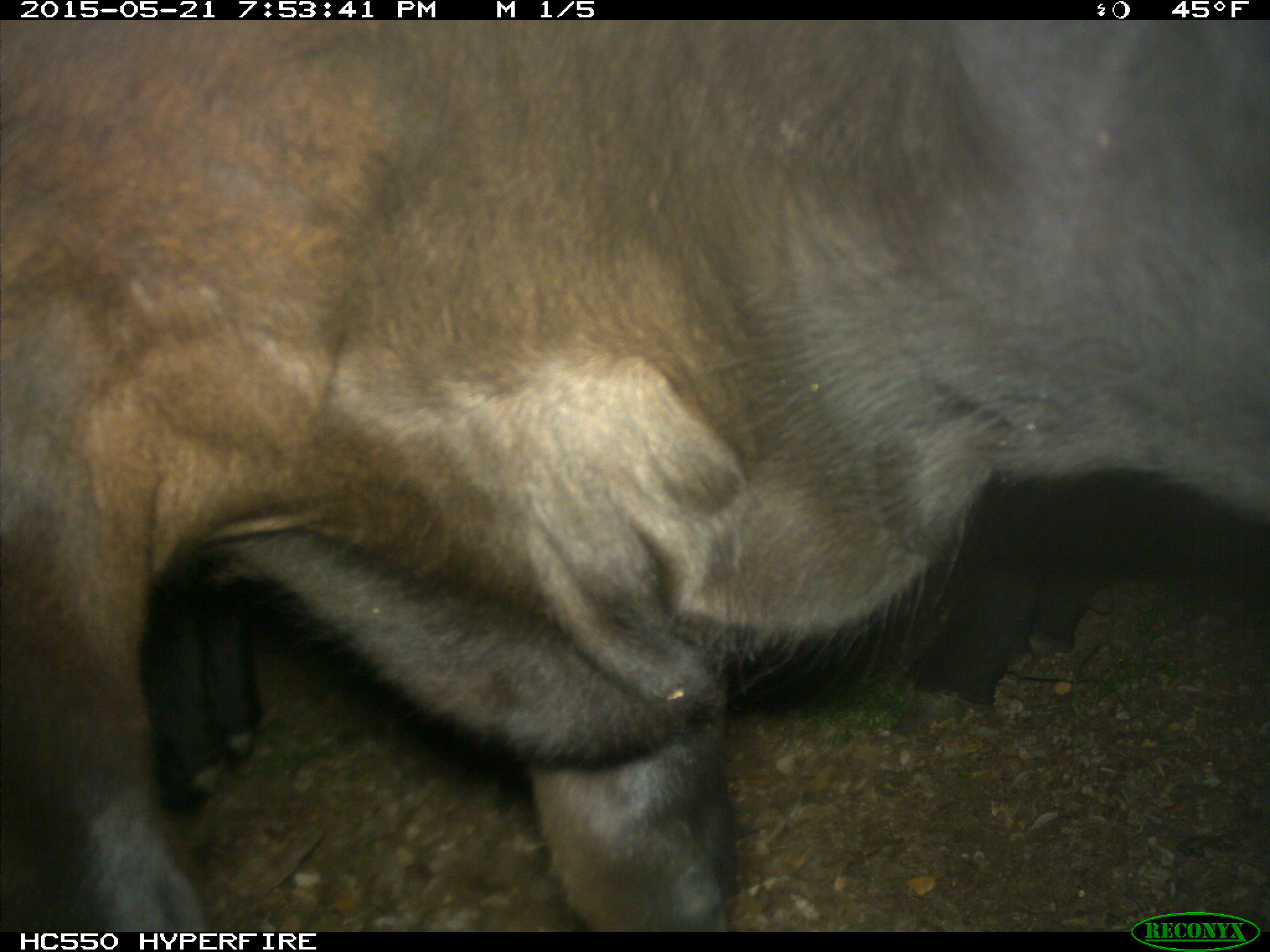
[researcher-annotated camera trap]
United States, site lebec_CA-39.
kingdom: Animalia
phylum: Chordata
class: Mammalia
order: Artiodactyla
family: Bovidae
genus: Bos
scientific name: Bos taurus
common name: domestic cow